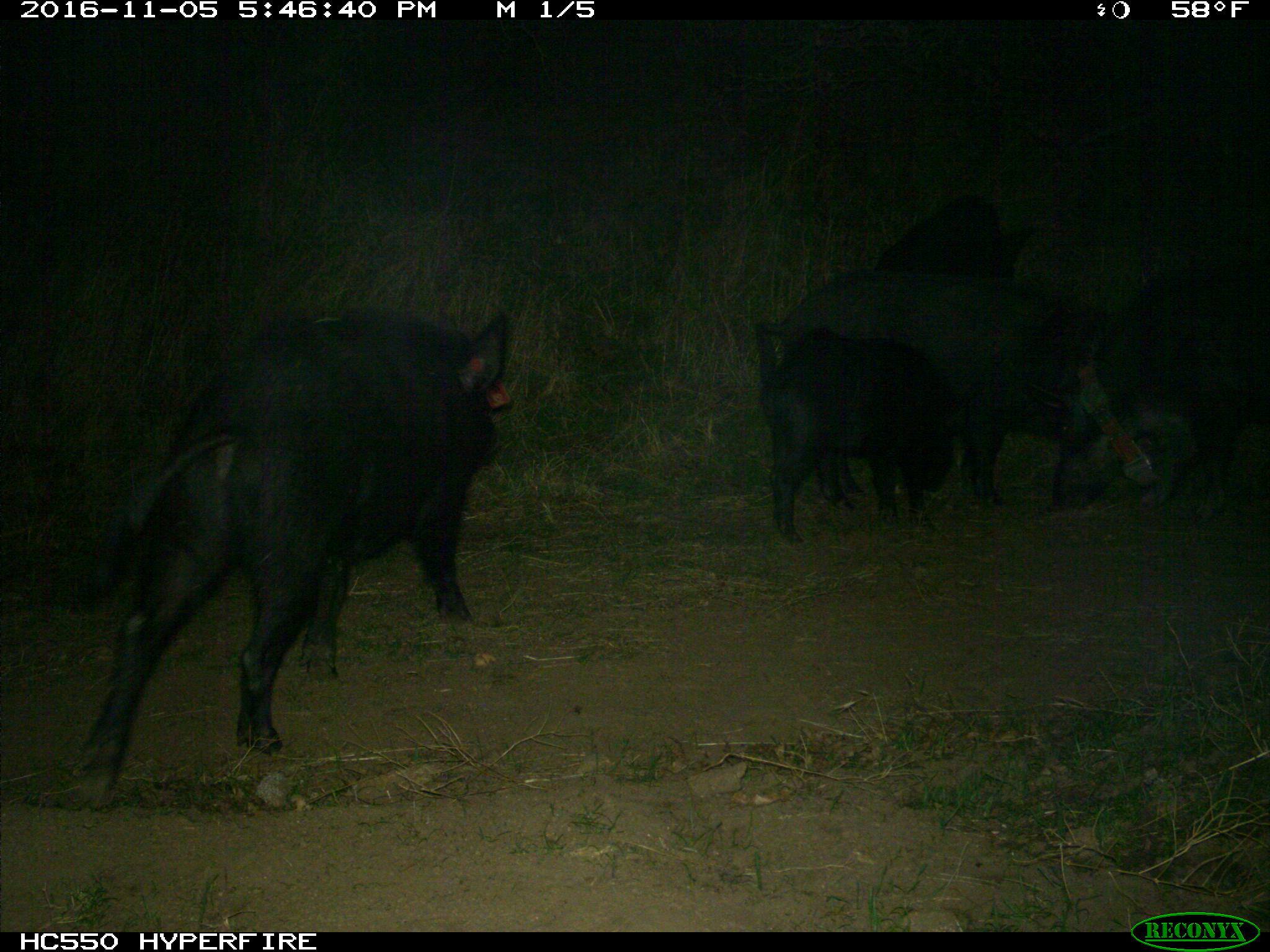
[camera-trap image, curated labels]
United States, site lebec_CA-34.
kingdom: Animalia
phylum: Chordata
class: Mammalia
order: Artiodactyla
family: Suidae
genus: Sus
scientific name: Sus scrofa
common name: wild boar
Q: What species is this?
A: Sus scrofa (wild boar).